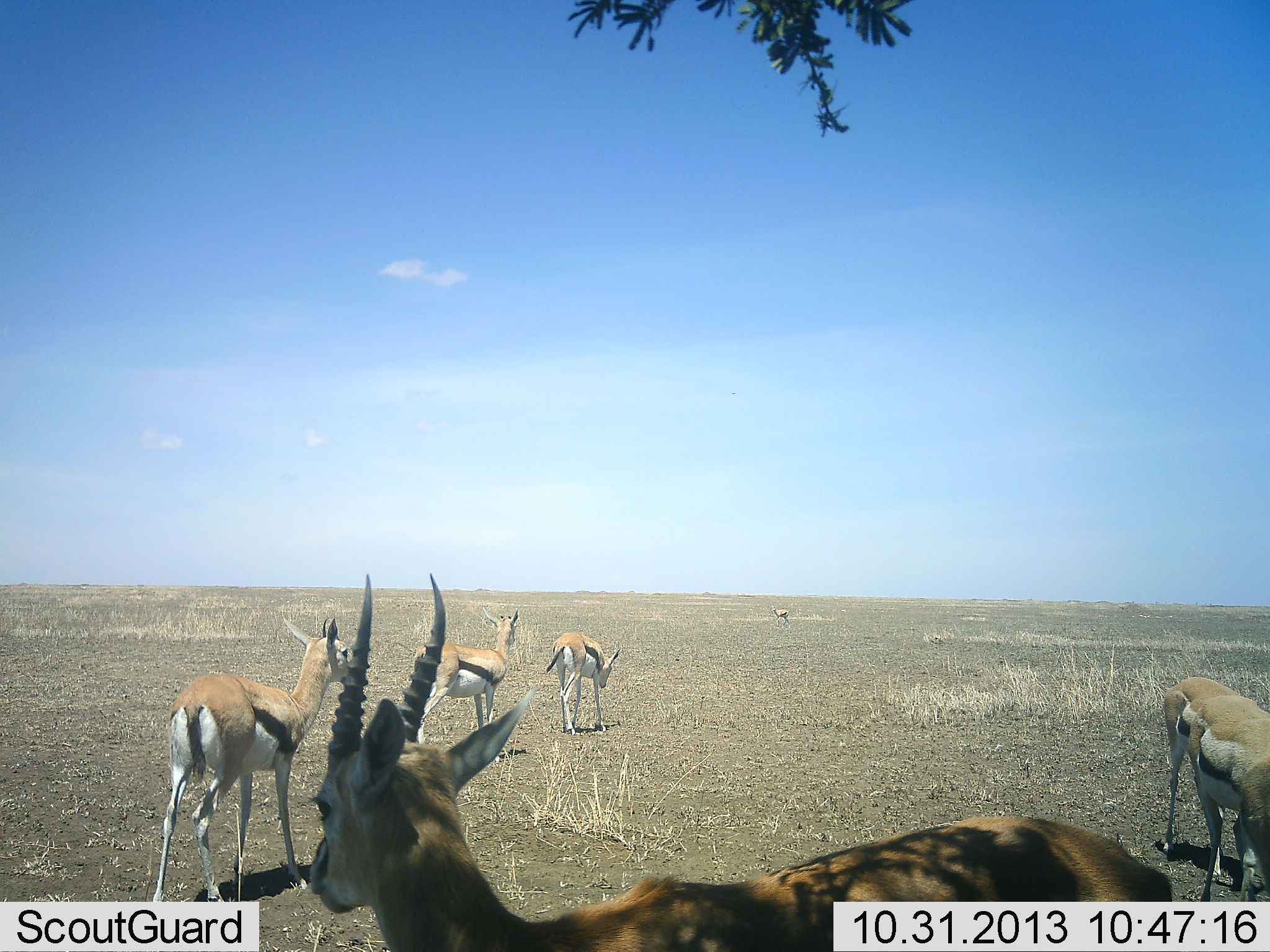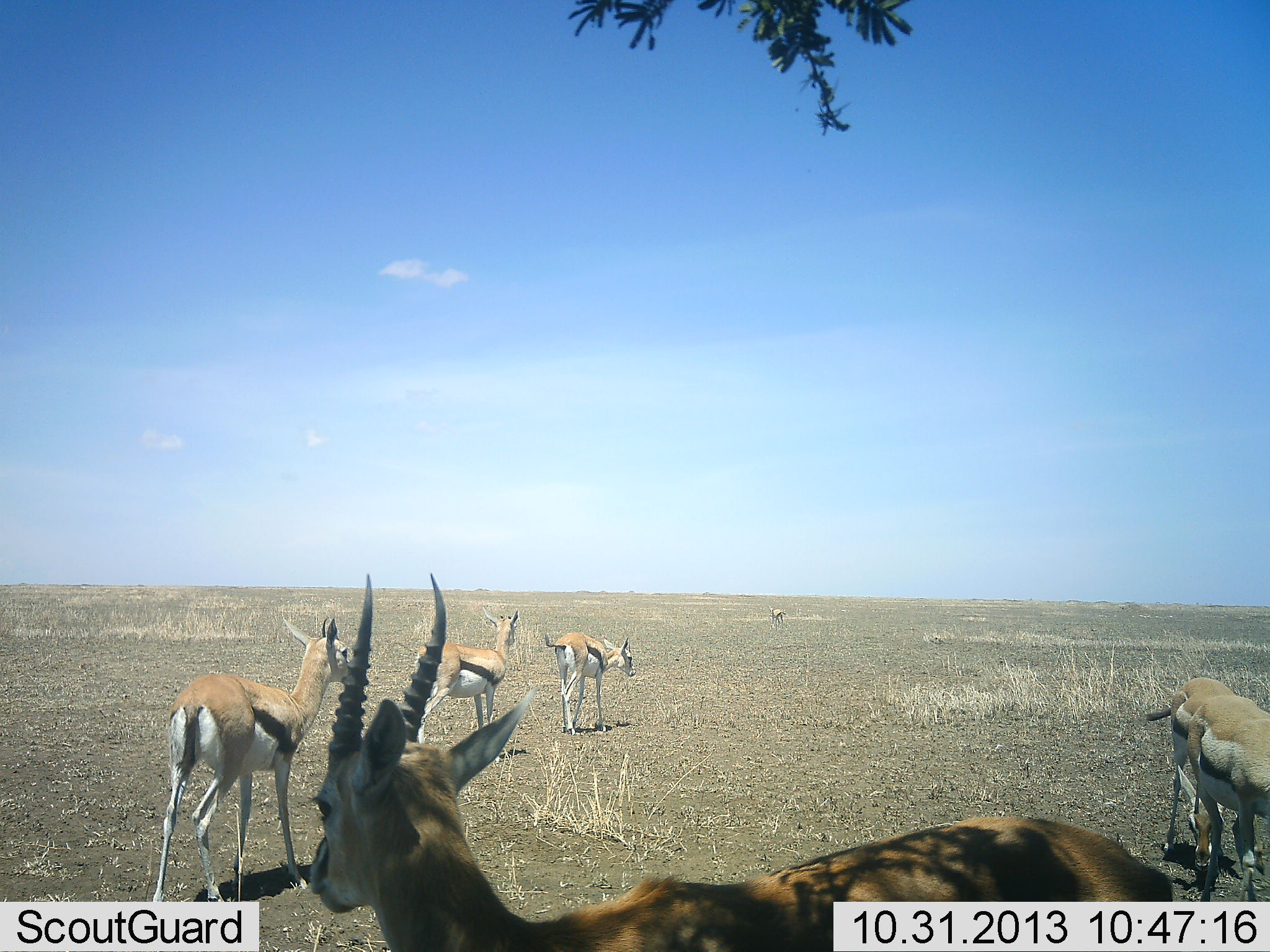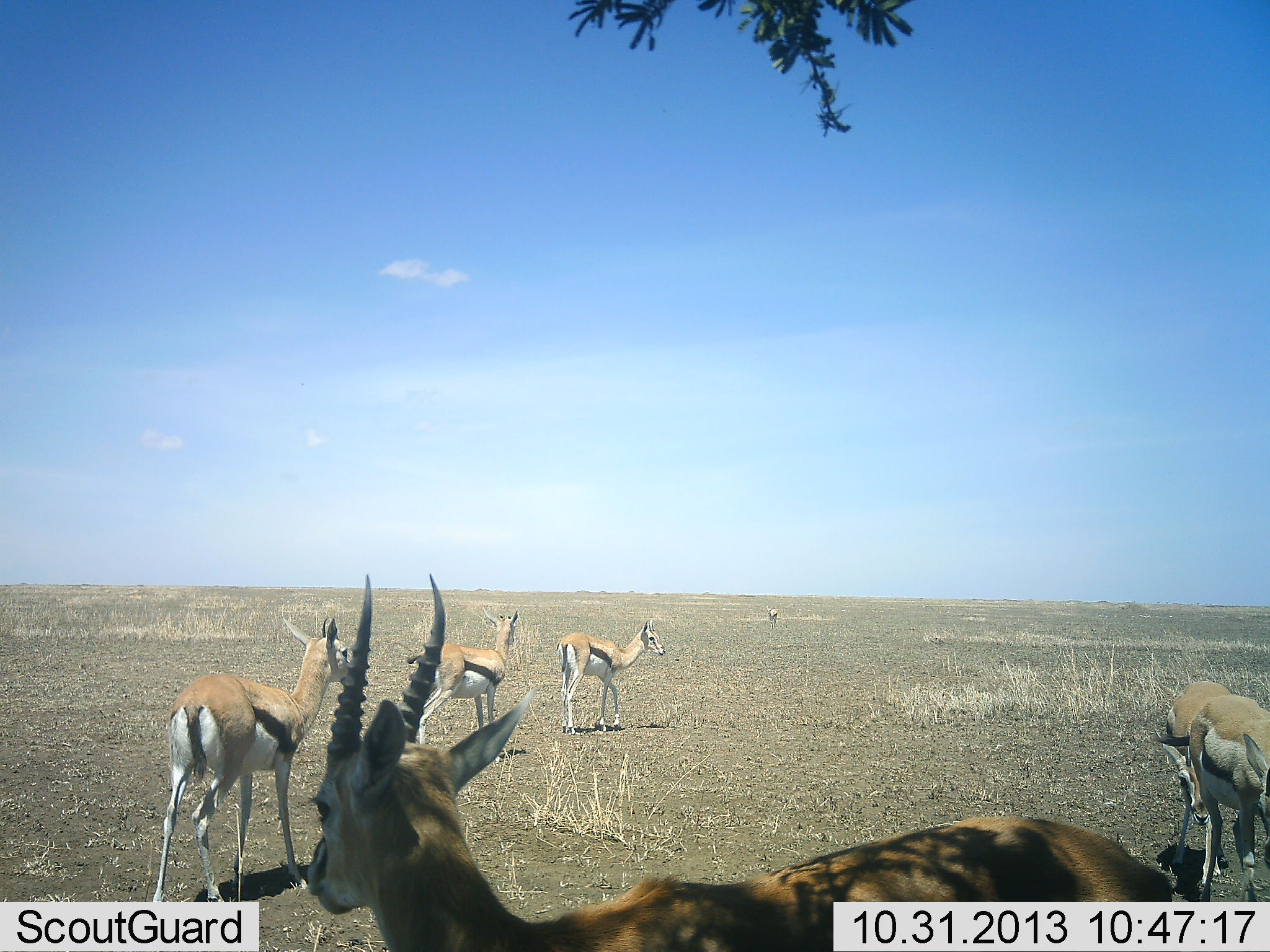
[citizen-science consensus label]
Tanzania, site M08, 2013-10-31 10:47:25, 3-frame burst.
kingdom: Animalia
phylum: Chordata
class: Mammalia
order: Artiodactyla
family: Bovidae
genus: Eudorcas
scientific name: Eudorcas thomsonii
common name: thomson's gazelle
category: gazellethomsons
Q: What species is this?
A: Gazellethomsons (thomson's gazelle) (Eudorcas thomsonii).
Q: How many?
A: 7.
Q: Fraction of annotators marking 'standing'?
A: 90%.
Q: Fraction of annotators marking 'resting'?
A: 10%.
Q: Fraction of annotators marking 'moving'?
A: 60%.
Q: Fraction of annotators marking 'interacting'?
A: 0%.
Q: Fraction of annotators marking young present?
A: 0%.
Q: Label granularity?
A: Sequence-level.